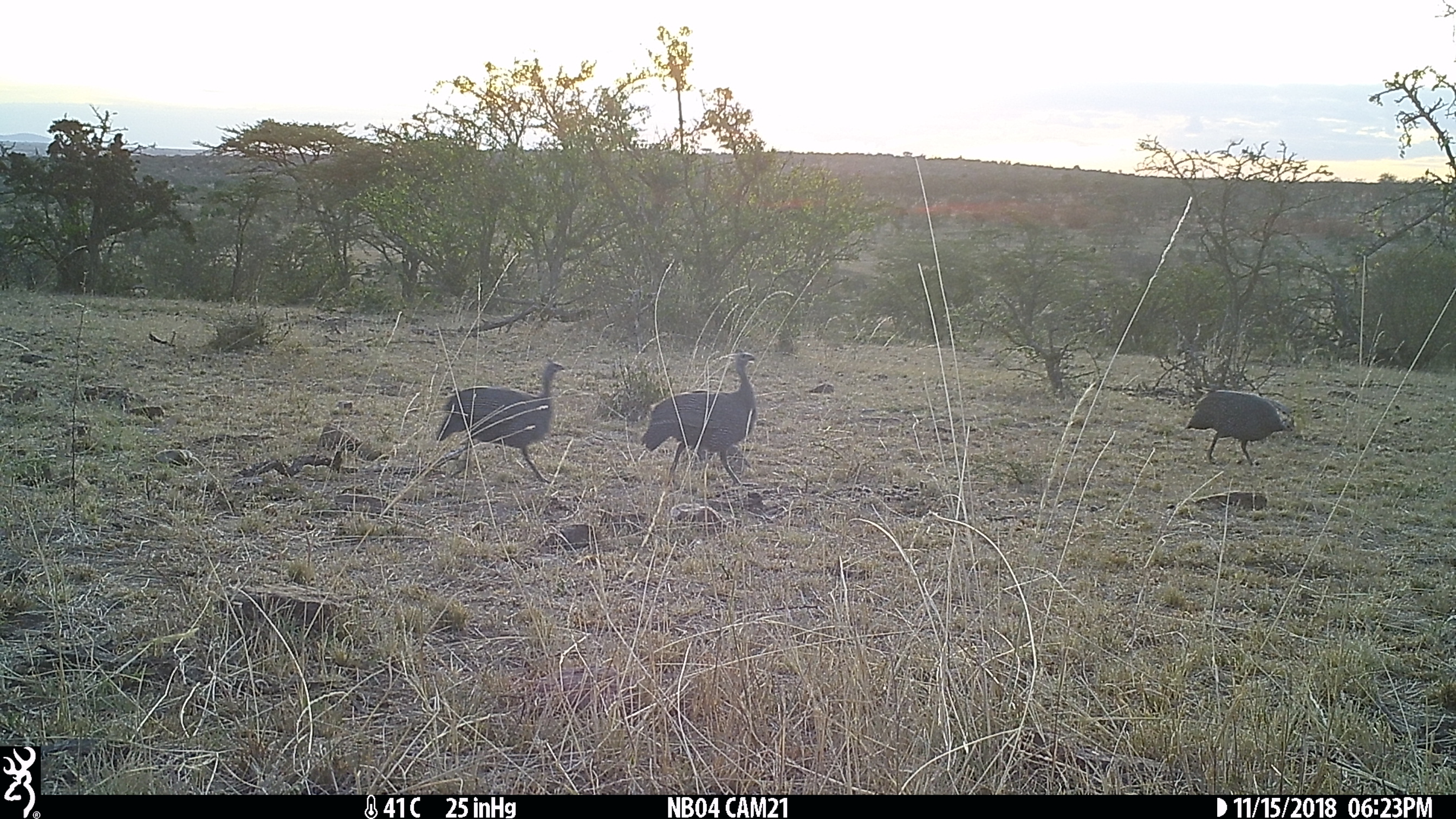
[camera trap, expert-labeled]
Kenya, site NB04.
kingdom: Animalia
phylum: Chordata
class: Aves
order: Galliformes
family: Numididae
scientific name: Numididae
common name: guineafowl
Guineafowl (Numididae).